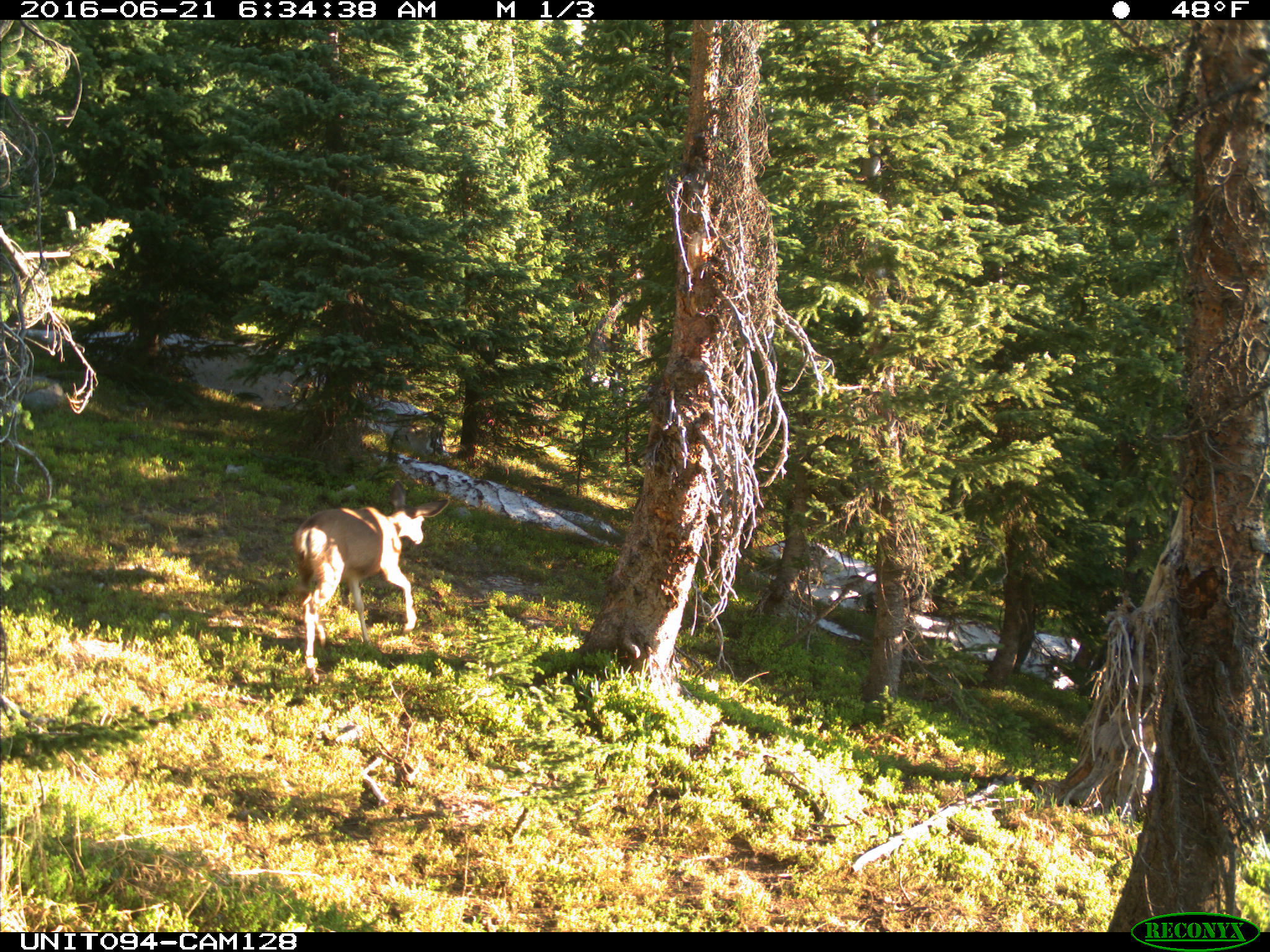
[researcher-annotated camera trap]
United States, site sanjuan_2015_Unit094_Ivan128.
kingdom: Animalia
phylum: Chordata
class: Mammalia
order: Artiodactyla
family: Cervidae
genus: Odocoileus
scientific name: Odocoileus hemionus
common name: mule deer